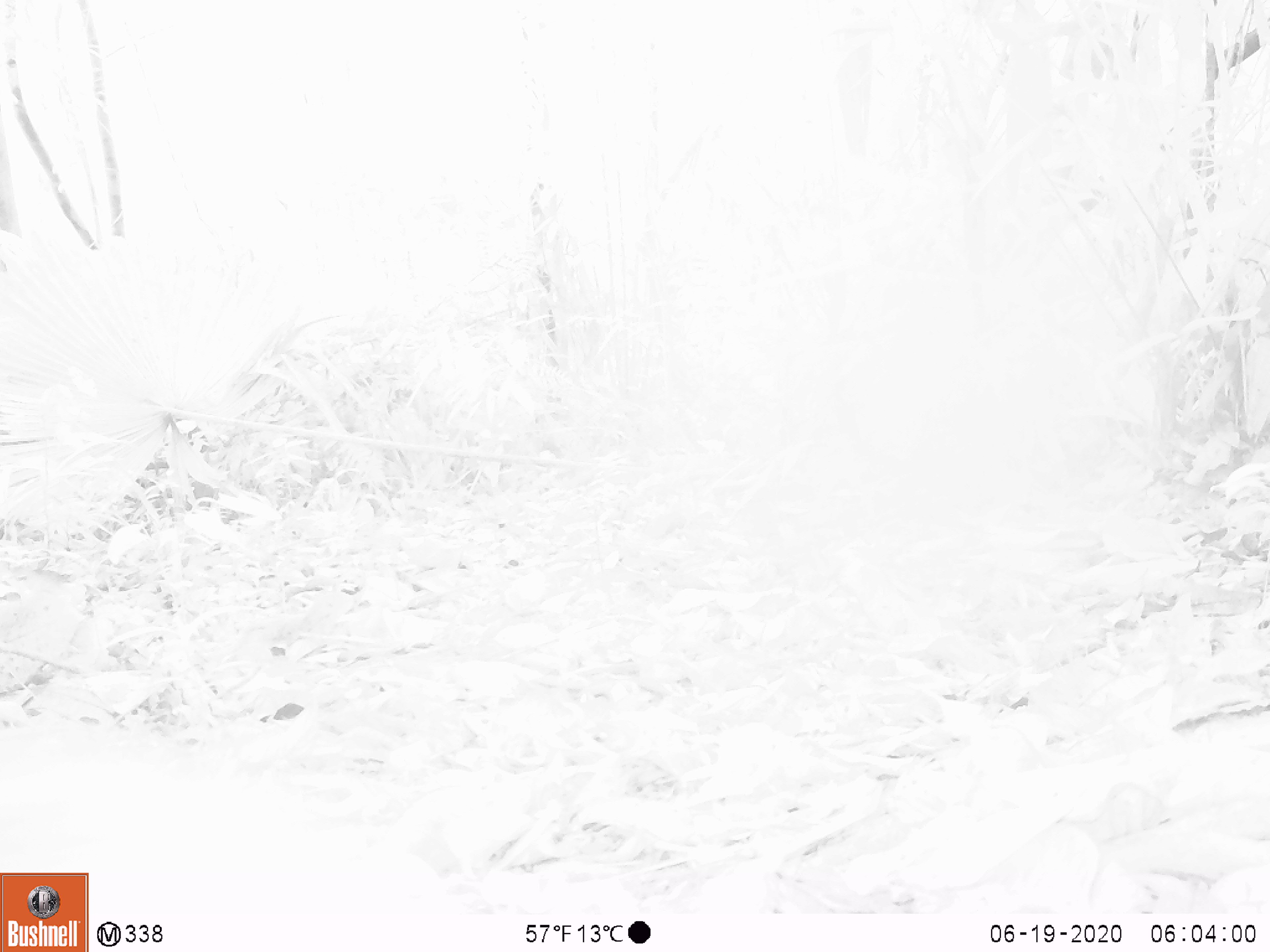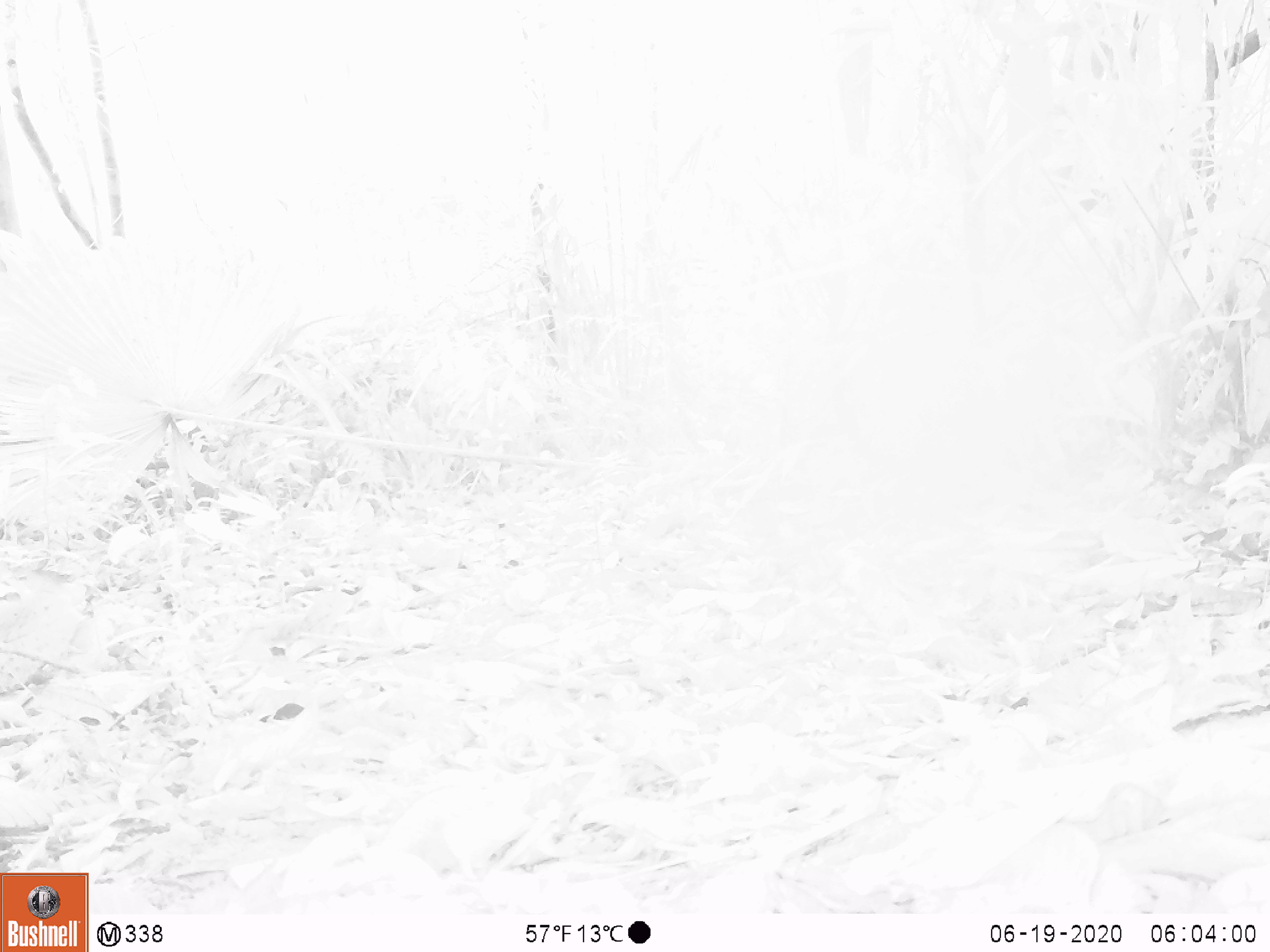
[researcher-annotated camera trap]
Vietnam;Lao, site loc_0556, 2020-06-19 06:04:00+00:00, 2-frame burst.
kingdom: Animalia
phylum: Chordata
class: Mammalia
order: Artiodactyla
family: Tragulidae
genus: Moschiola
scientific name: Moschiola meminna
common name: chevrotain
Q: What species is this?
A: Chevrotain (Moschiola meminna).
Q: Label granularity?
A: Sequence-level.